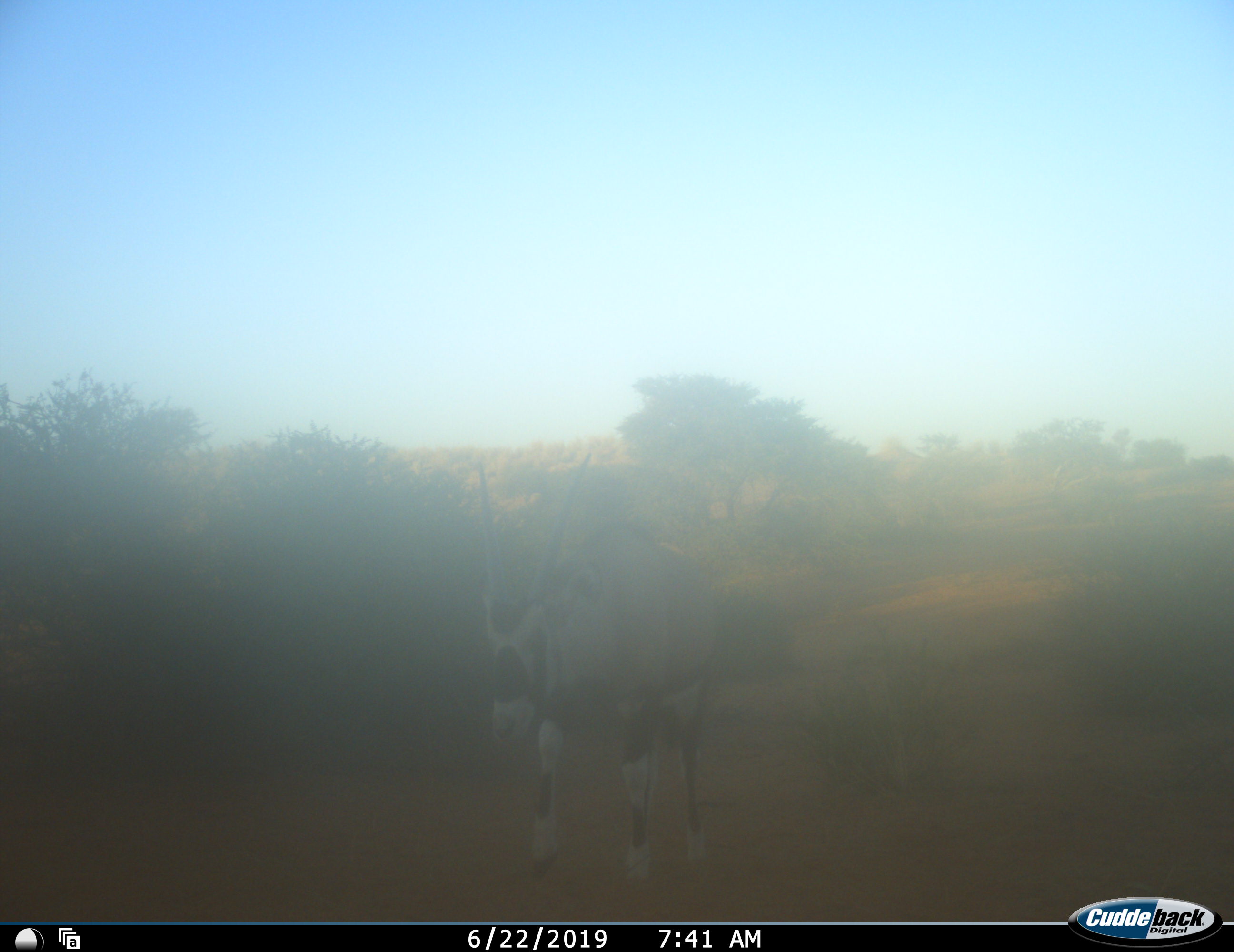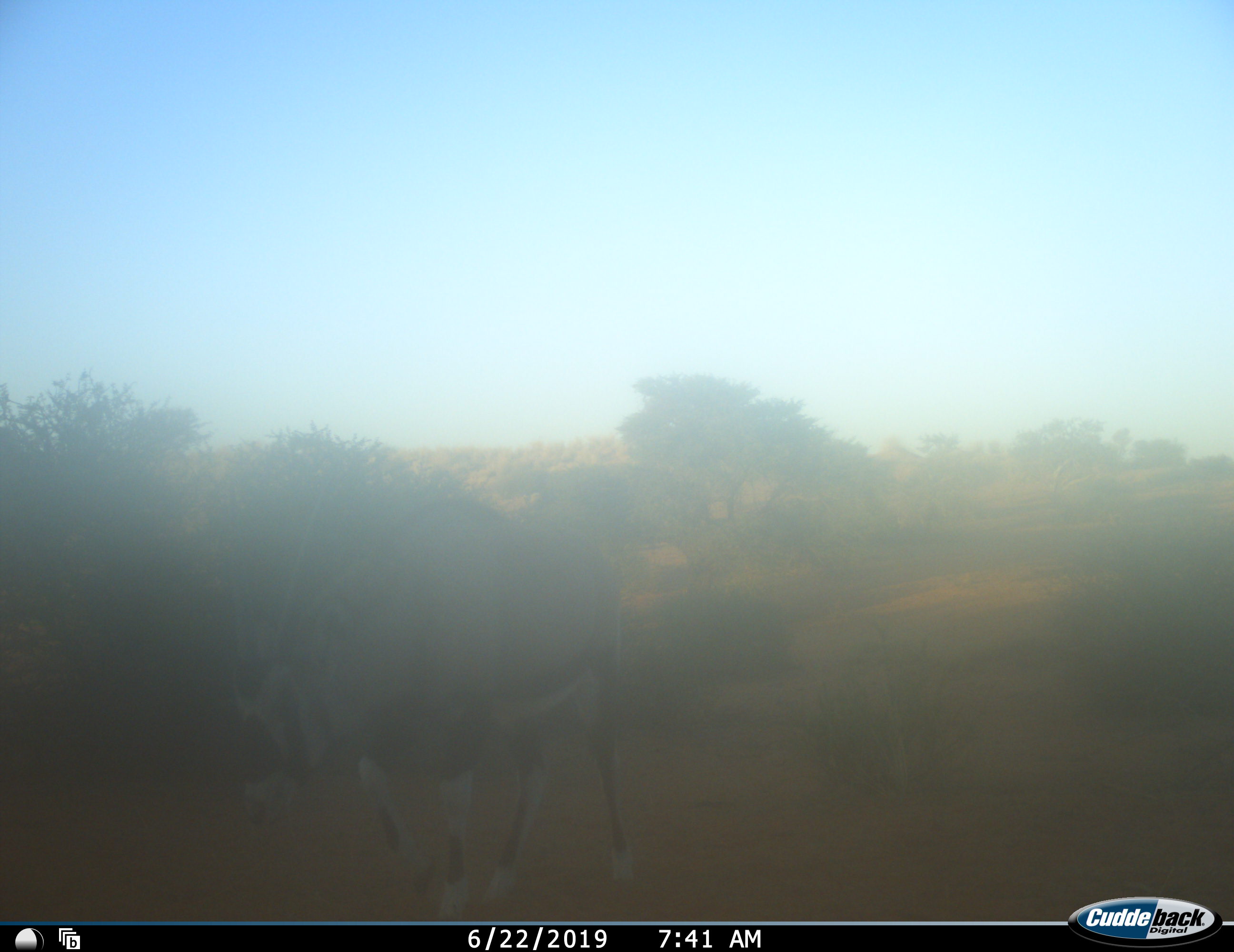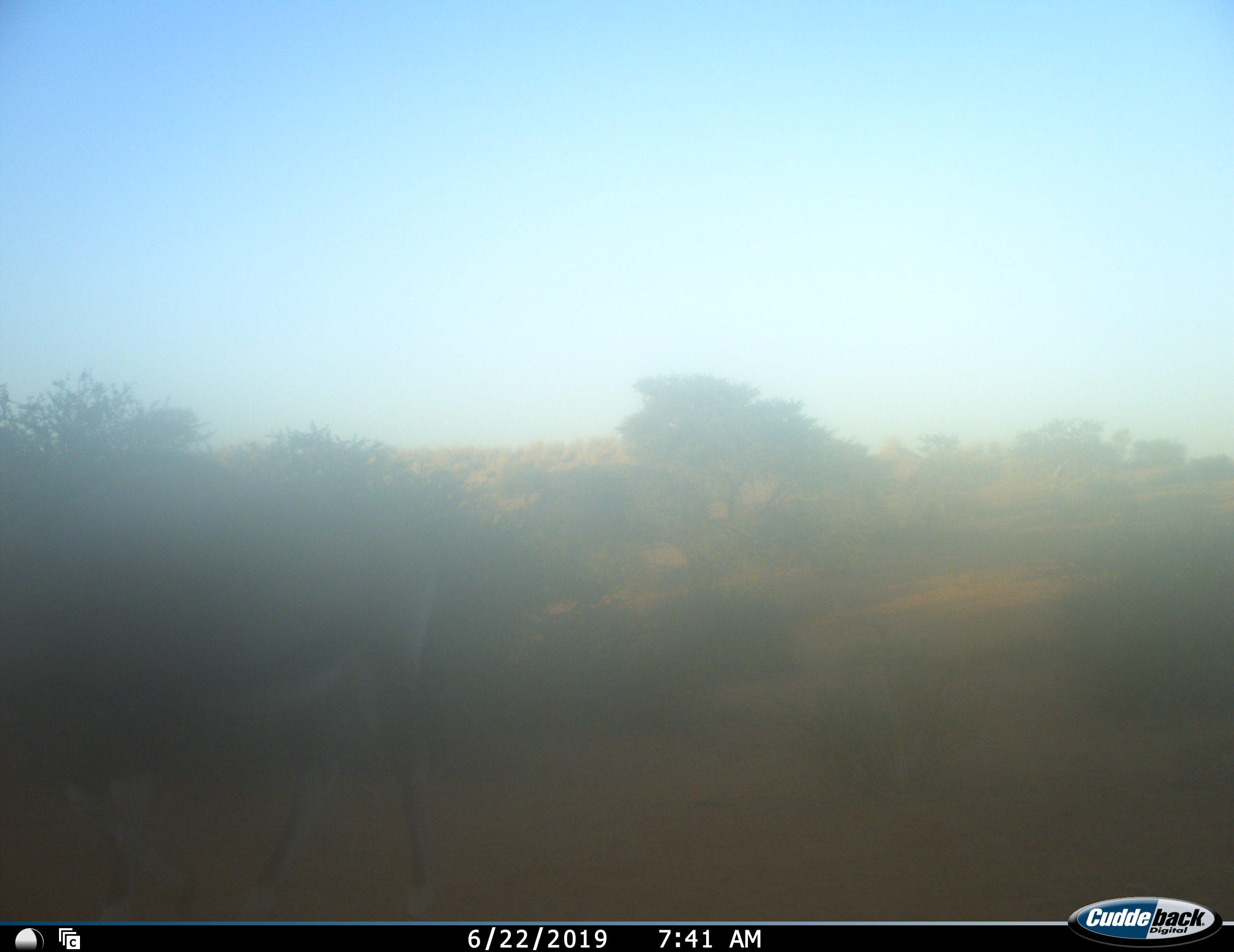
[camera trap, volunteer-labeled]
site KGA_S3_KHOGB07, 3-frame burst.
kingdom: Animalia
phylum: Chordata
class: Mammalia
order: Artiodactyla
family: Bovidae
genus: Oryx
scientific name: Oryx gazella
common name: gemsbok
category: oryx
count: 1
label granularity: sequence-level